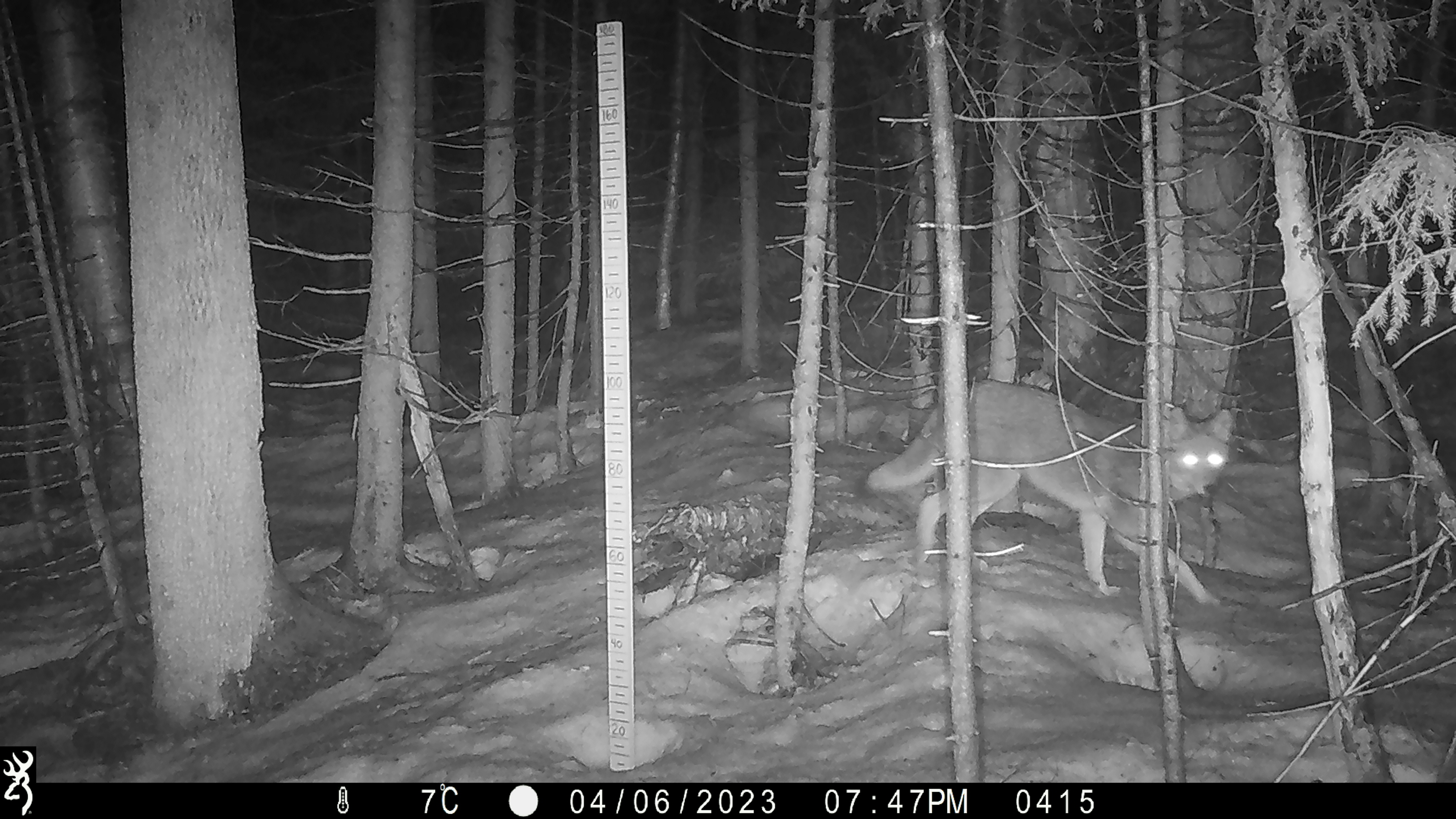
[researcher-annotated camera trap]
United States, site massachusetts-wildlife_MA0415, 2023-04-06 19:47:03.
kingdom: Animalia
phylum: Chordata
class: Mammalia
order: Carnivora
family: Canidae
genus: Canis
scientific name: Canis latrans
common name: coyote